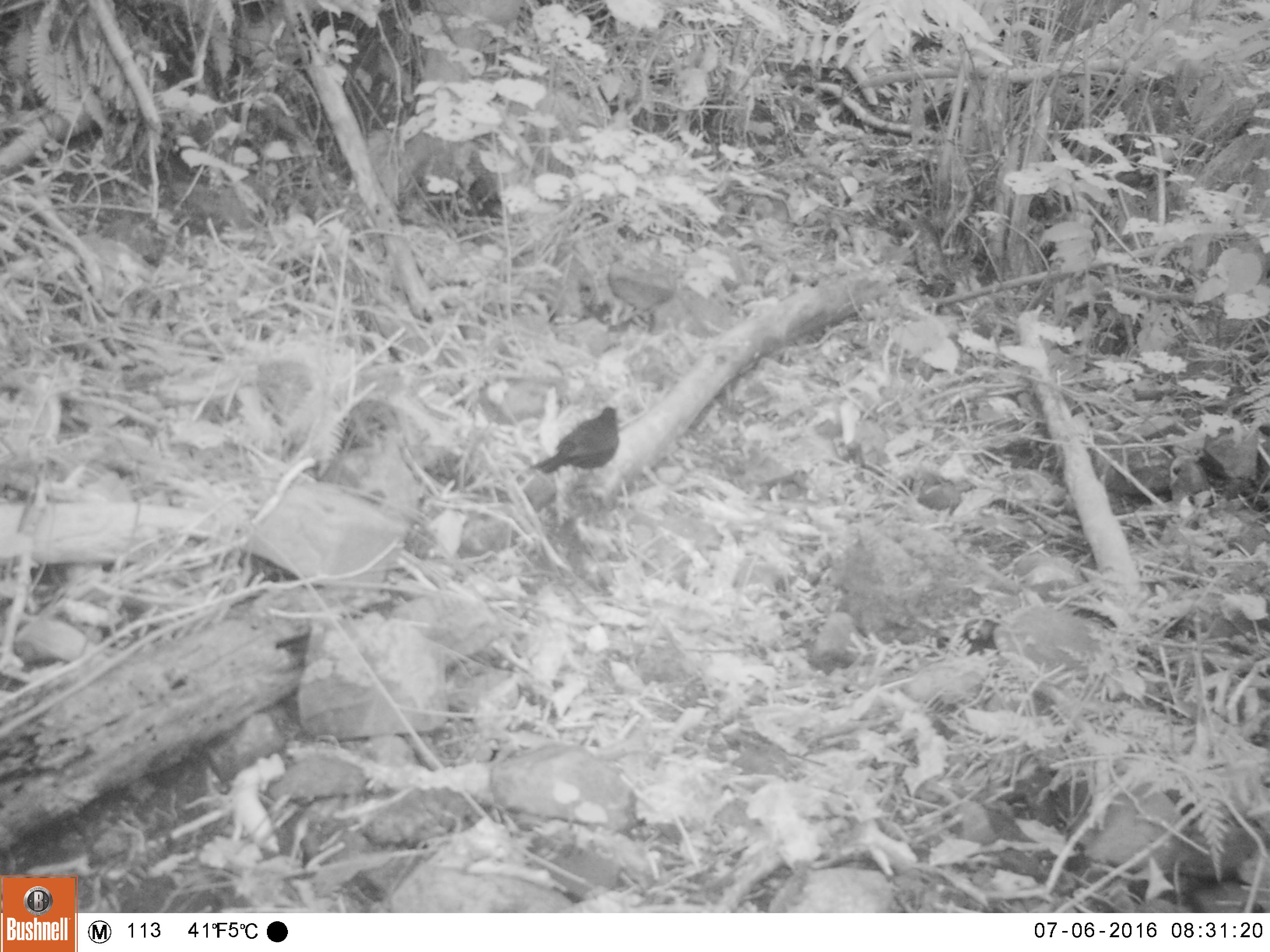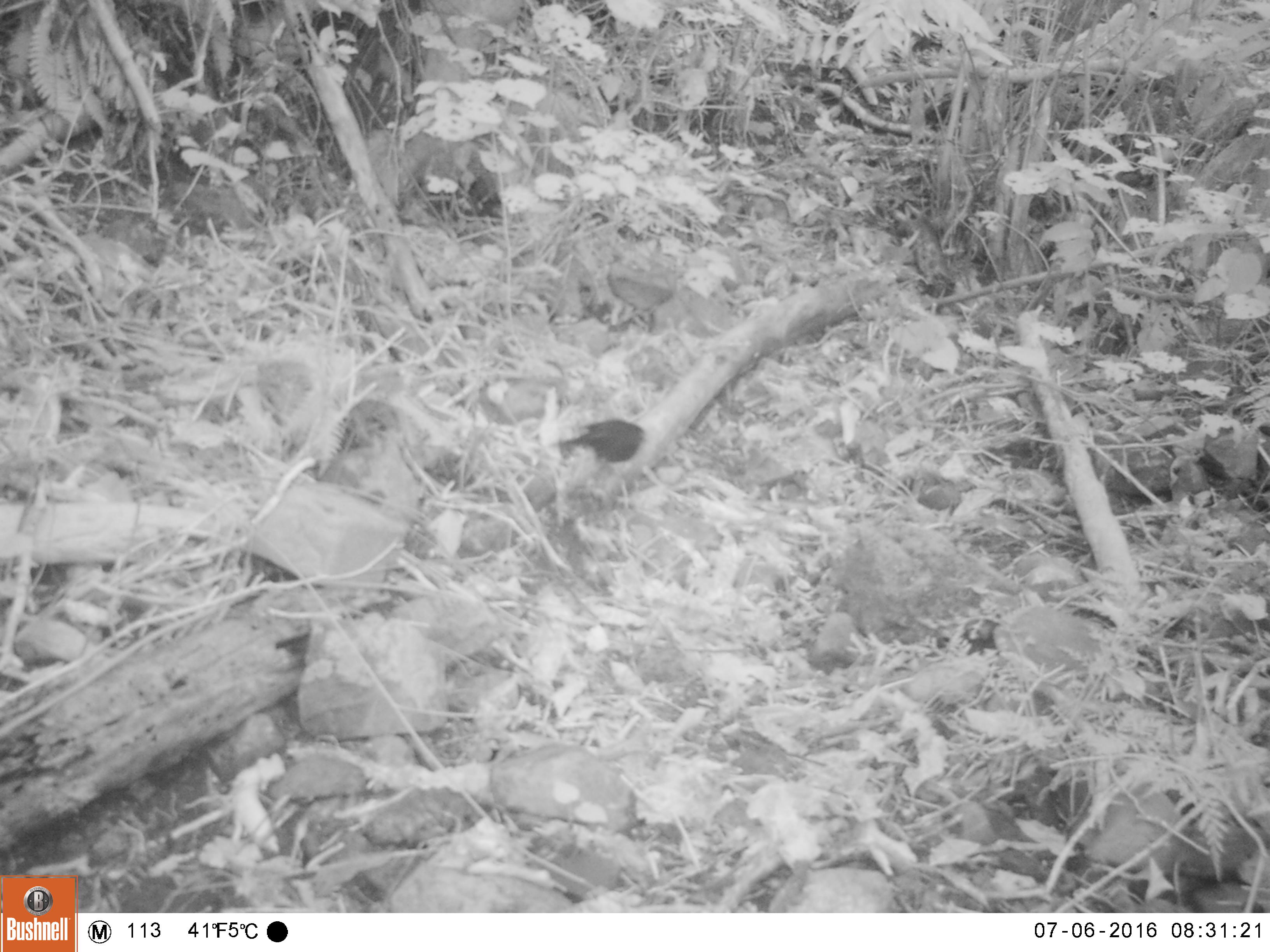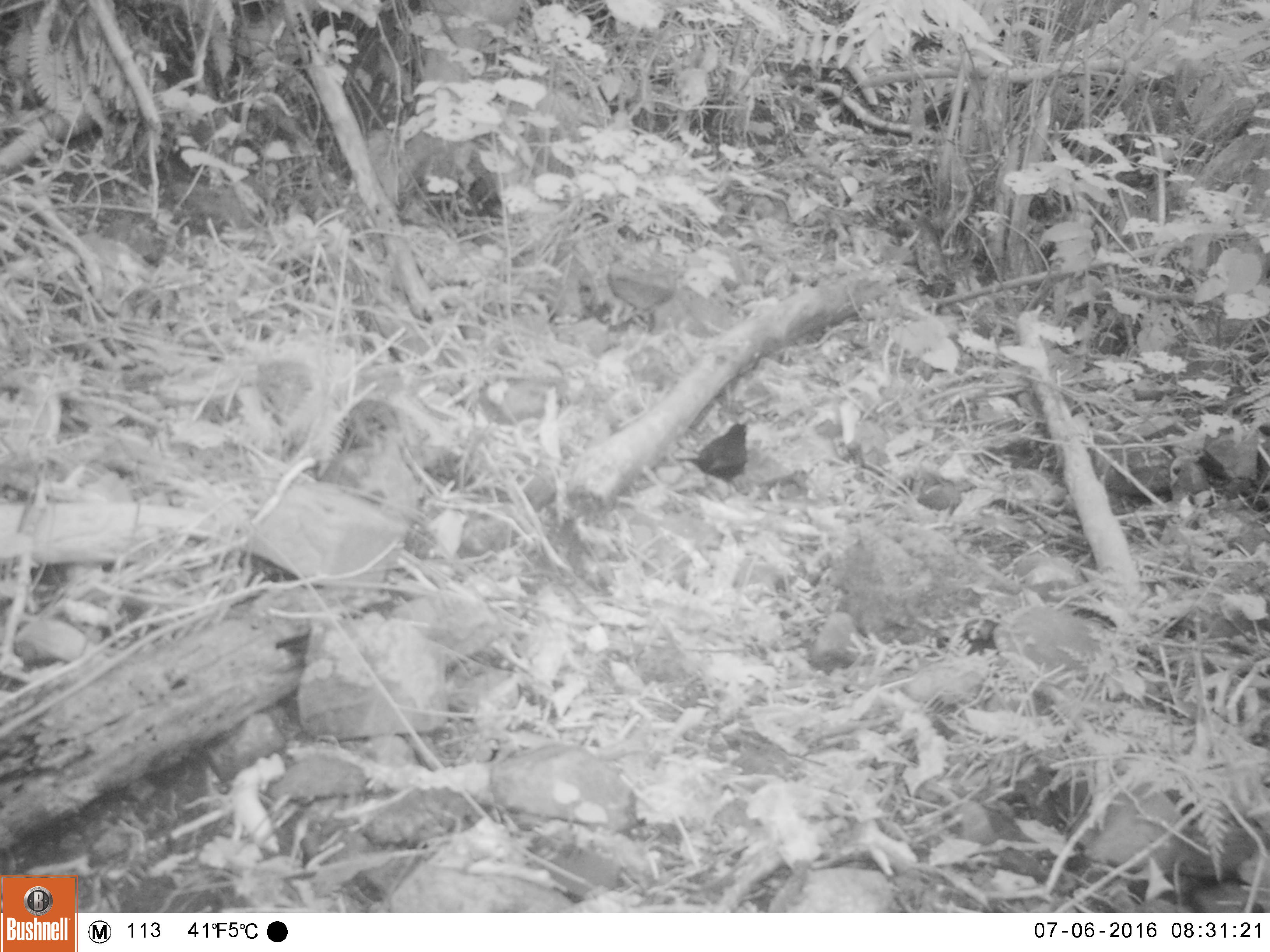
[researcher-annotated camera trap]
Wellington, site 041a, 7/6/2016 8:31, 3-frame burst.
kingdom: Animalia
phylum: Chordata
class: Aves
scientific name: Aves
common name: bird